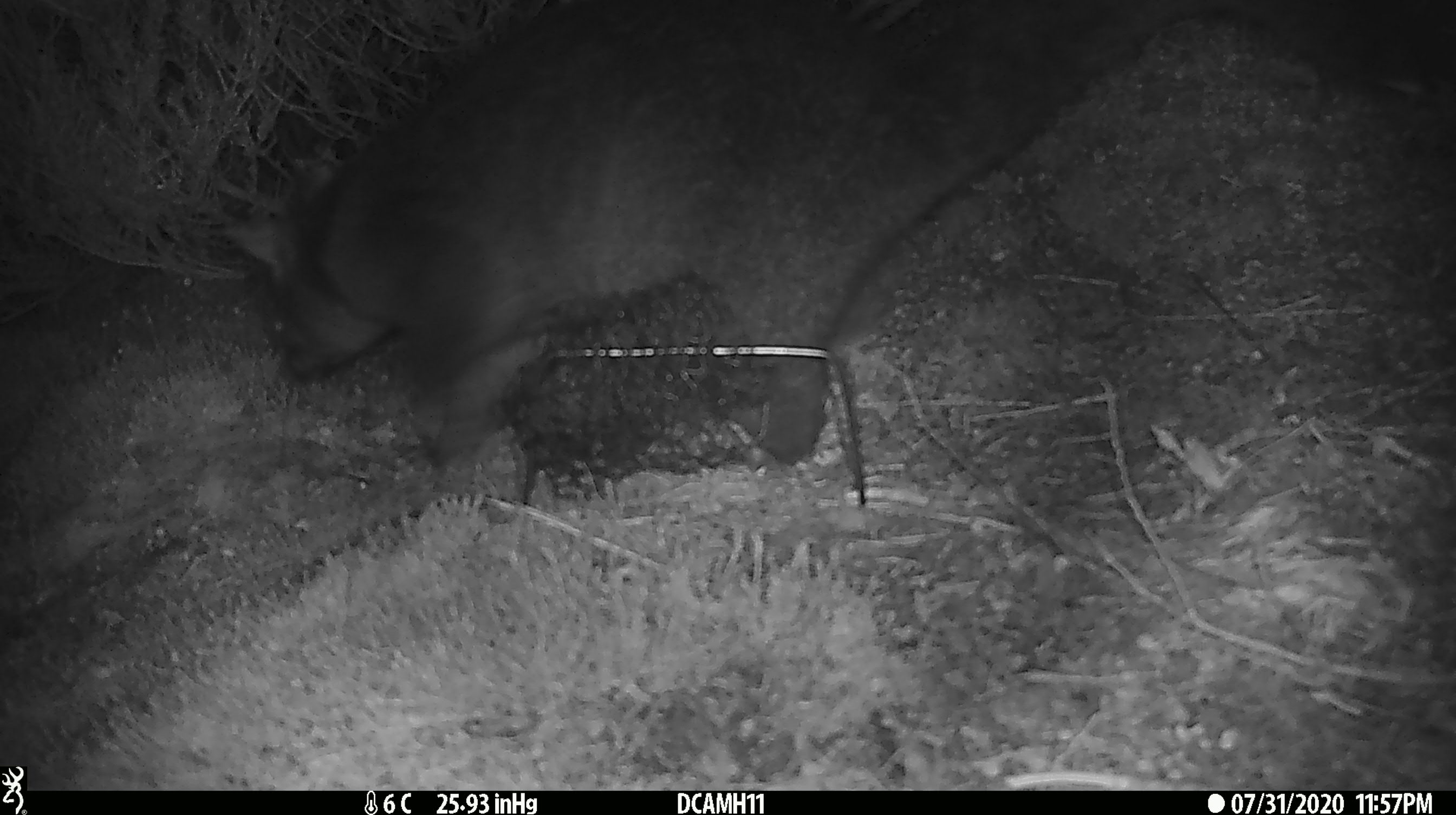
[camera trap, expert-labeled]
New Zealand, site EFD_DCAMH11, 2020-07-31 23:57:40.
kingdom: Animalia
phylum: Chordata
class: Mammalia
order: Diprotodontia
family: Phalangeridae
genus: Trichosurus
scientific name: Trichosurus vulpecula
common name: common brushtail possum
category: possum